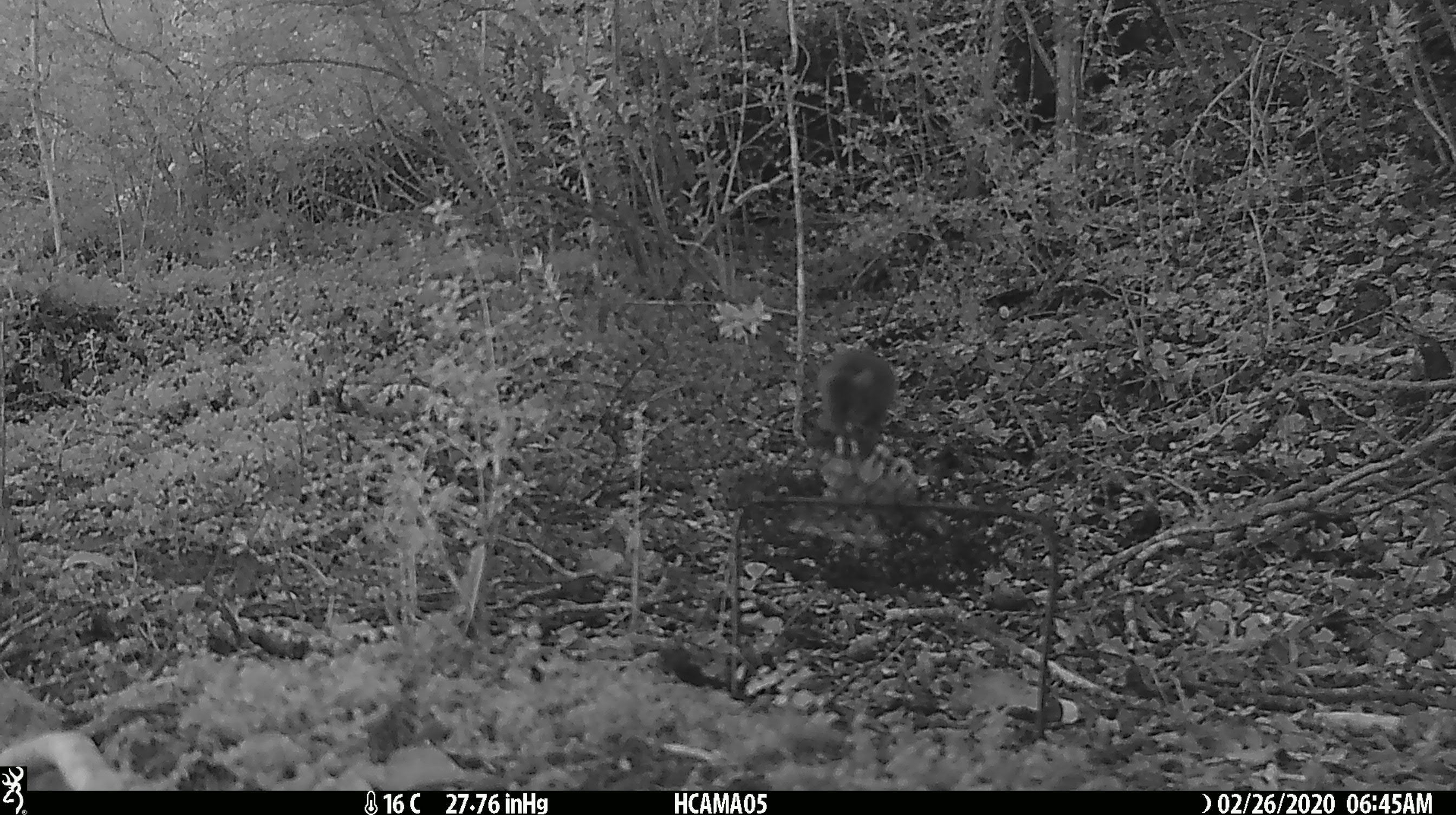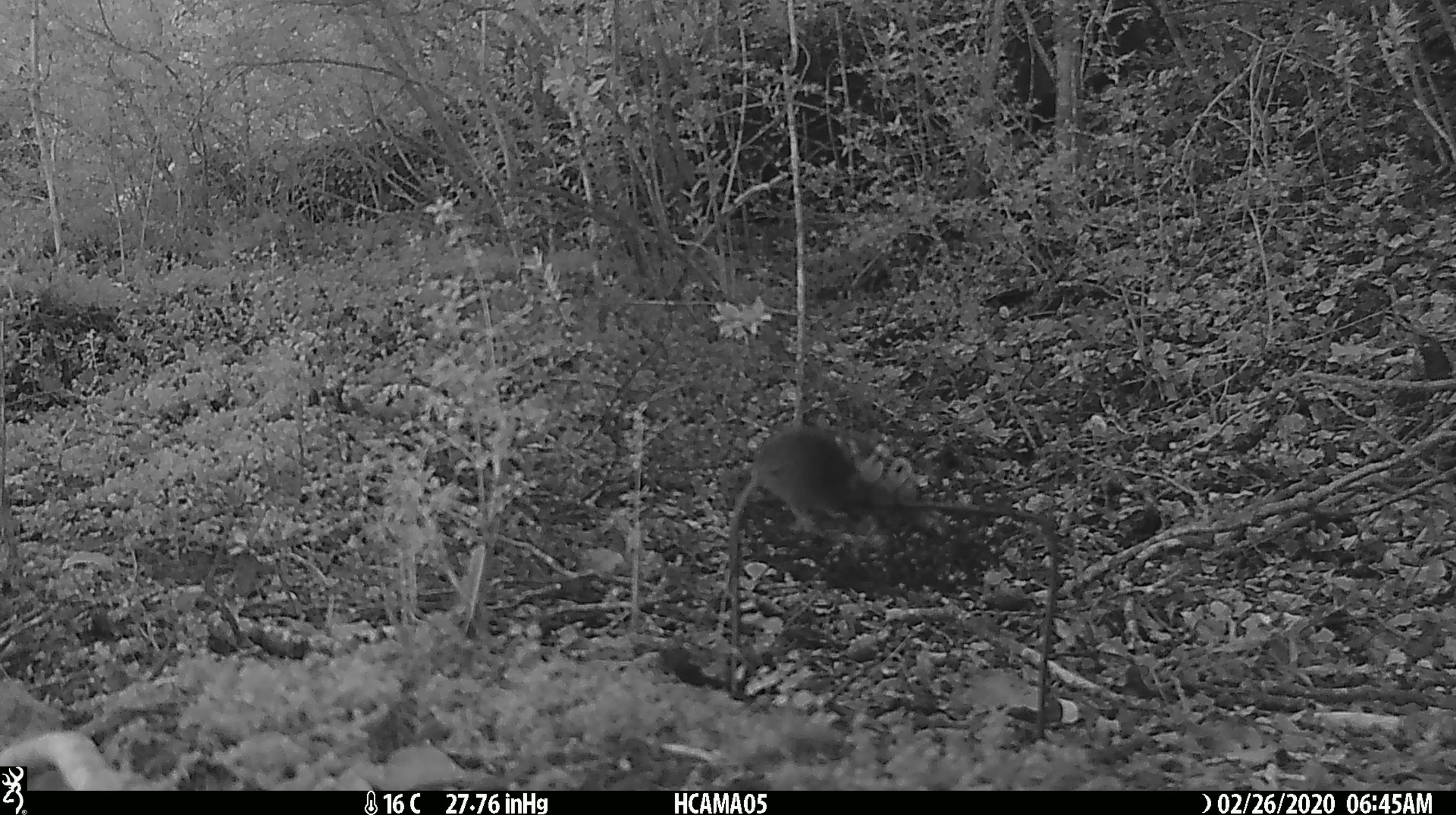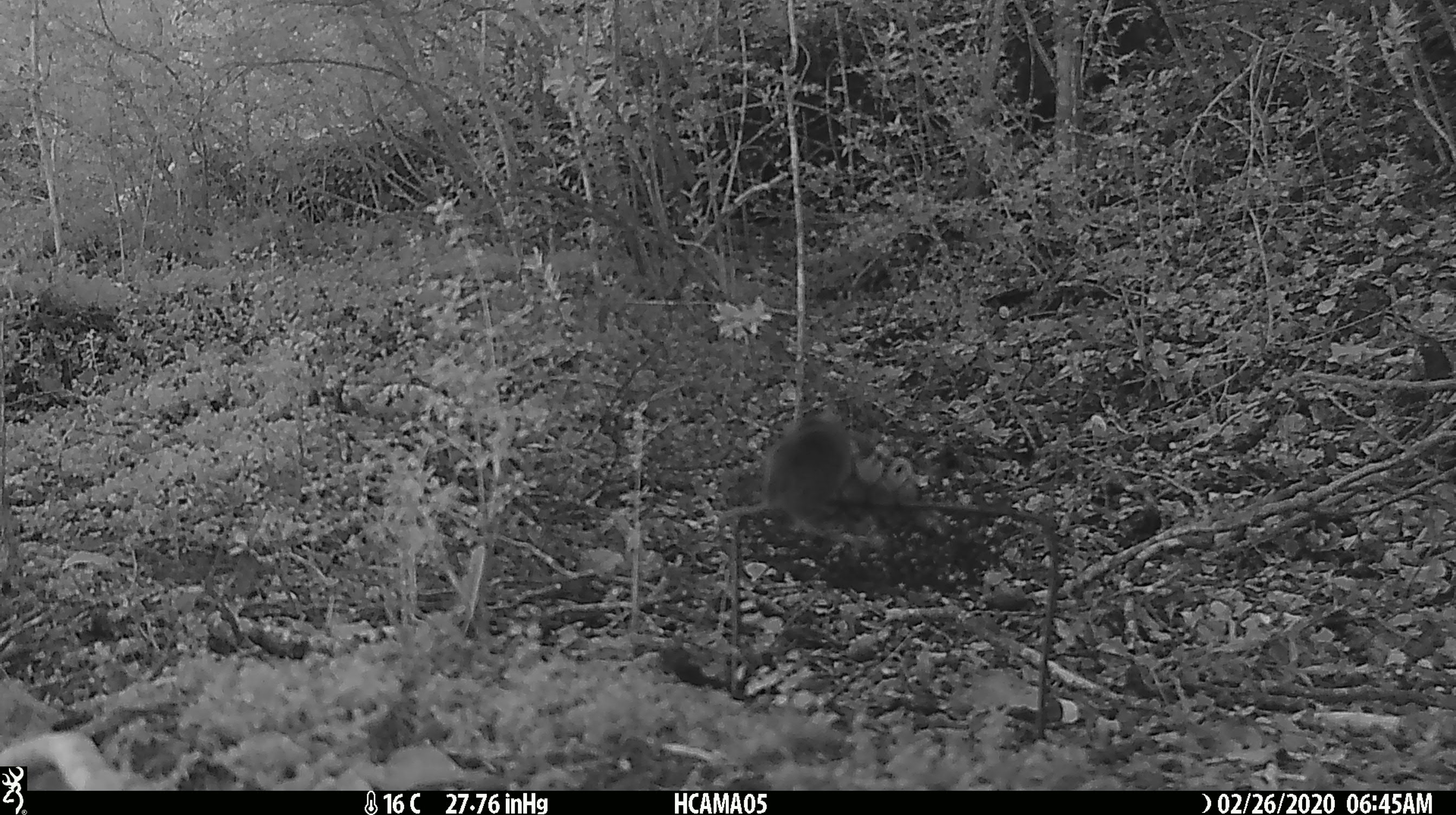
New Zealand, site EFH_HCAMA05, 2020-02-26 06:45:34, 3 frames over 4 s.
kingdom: Animalia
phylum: Chordata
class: Mammalia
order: Rodentia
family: Muridae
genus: Mus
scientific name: Mus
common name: mouse